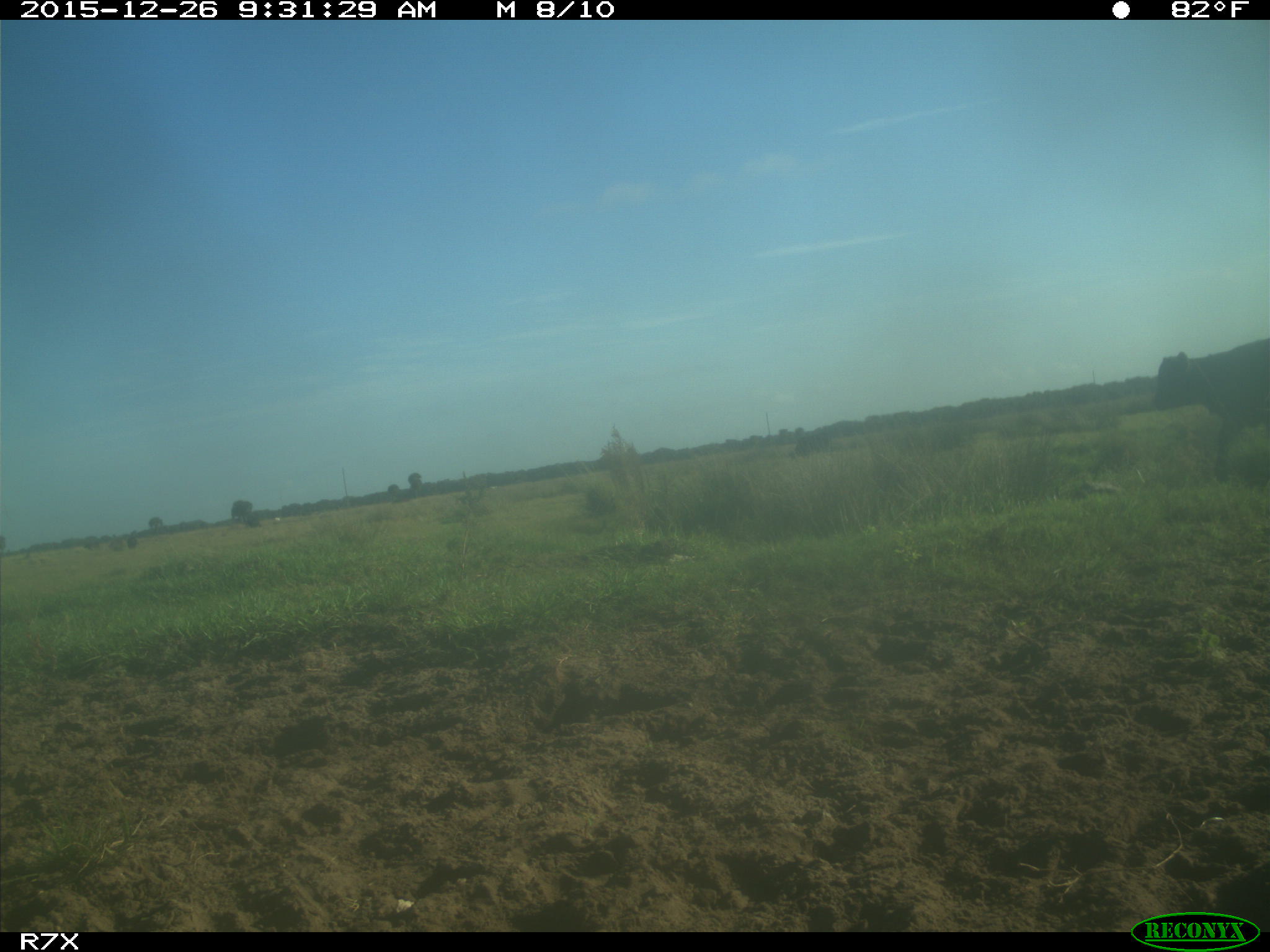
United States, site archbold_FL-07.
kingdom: Animalia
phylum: Chordata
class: Mammalia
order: Artiodactyla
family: Bovidae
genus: Bos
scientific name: Bos taurus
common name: domestic cow